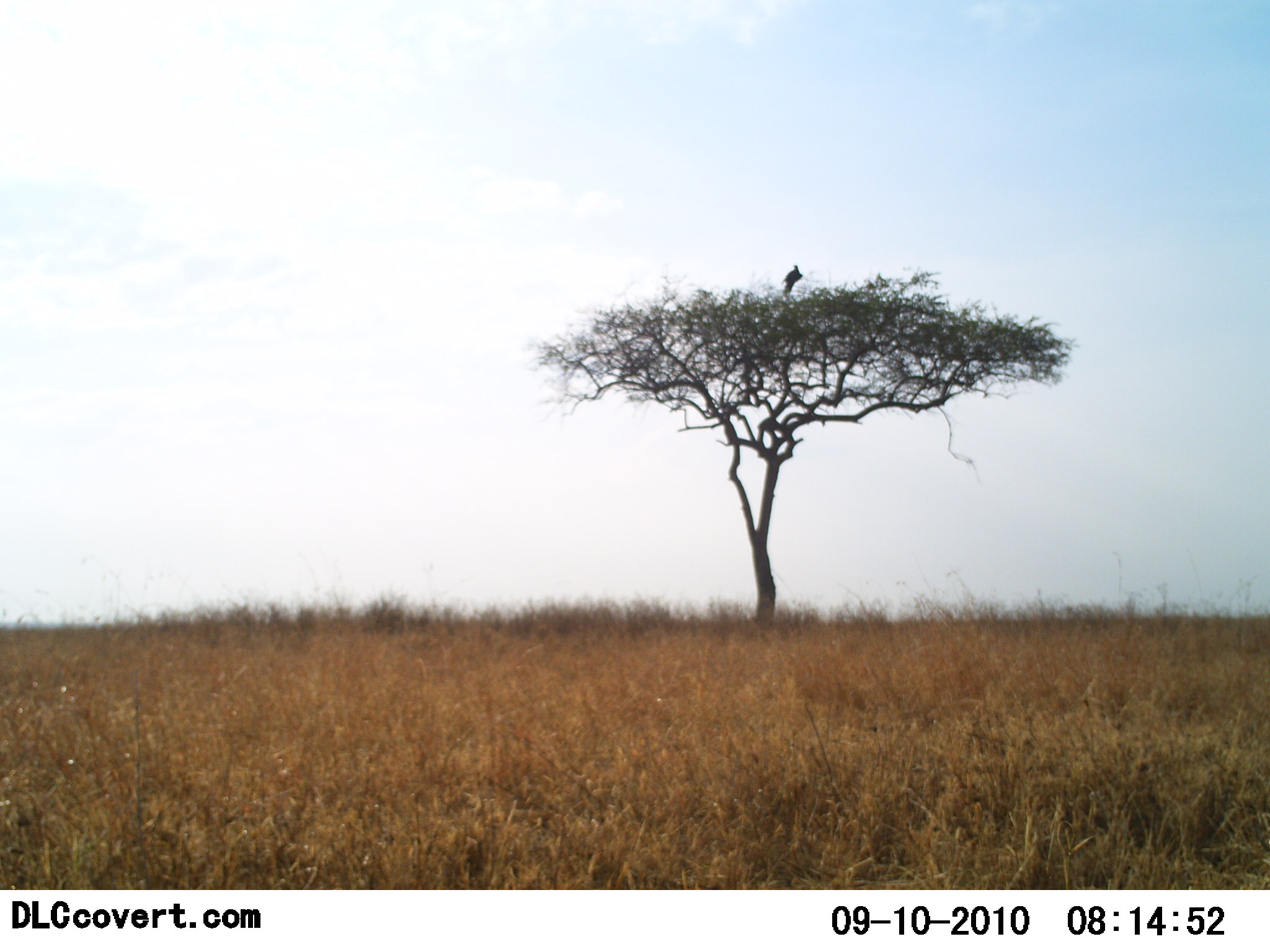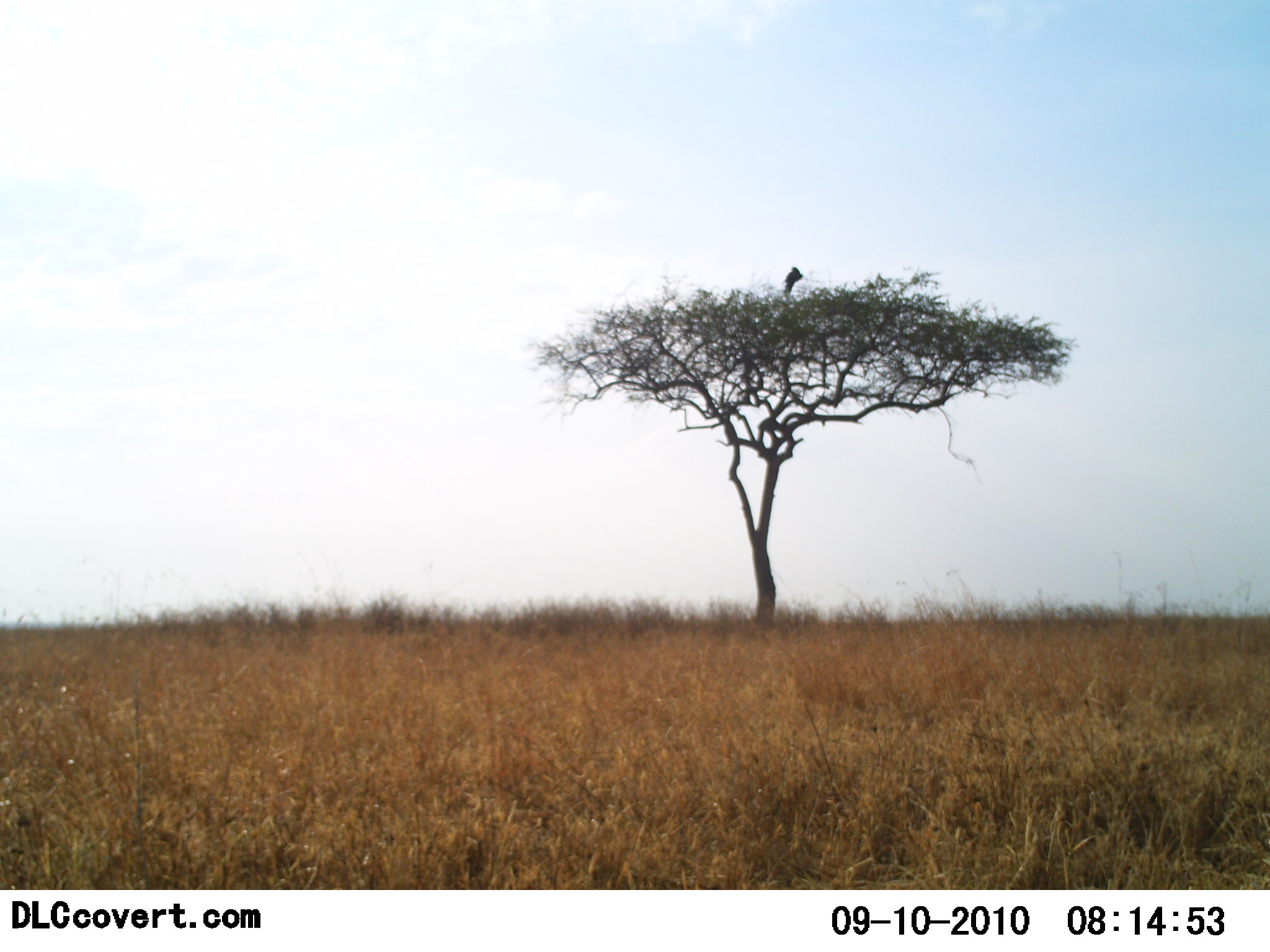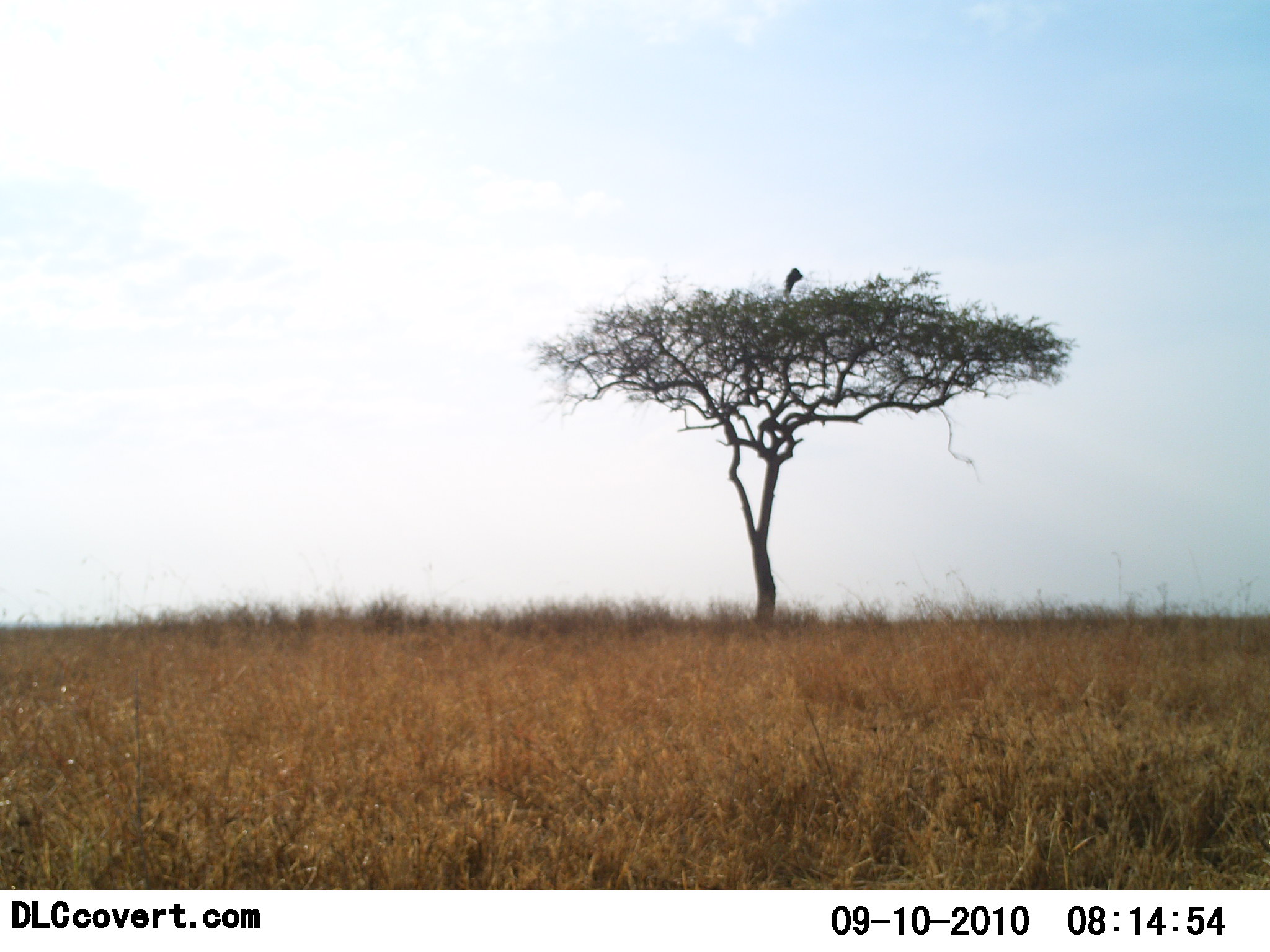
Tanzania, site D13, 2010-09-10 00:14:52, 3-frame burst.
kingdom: Animalia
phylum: Chordata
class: Aves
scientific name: Aves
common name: bird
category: otherbird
Otherbird (bird) (Aves), count 1. Behavior (volunteer vote fractions): standing 32%, resting 59%, moving 5%, interacting 0%. Young present (vote fraction): 0%. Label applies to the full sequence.